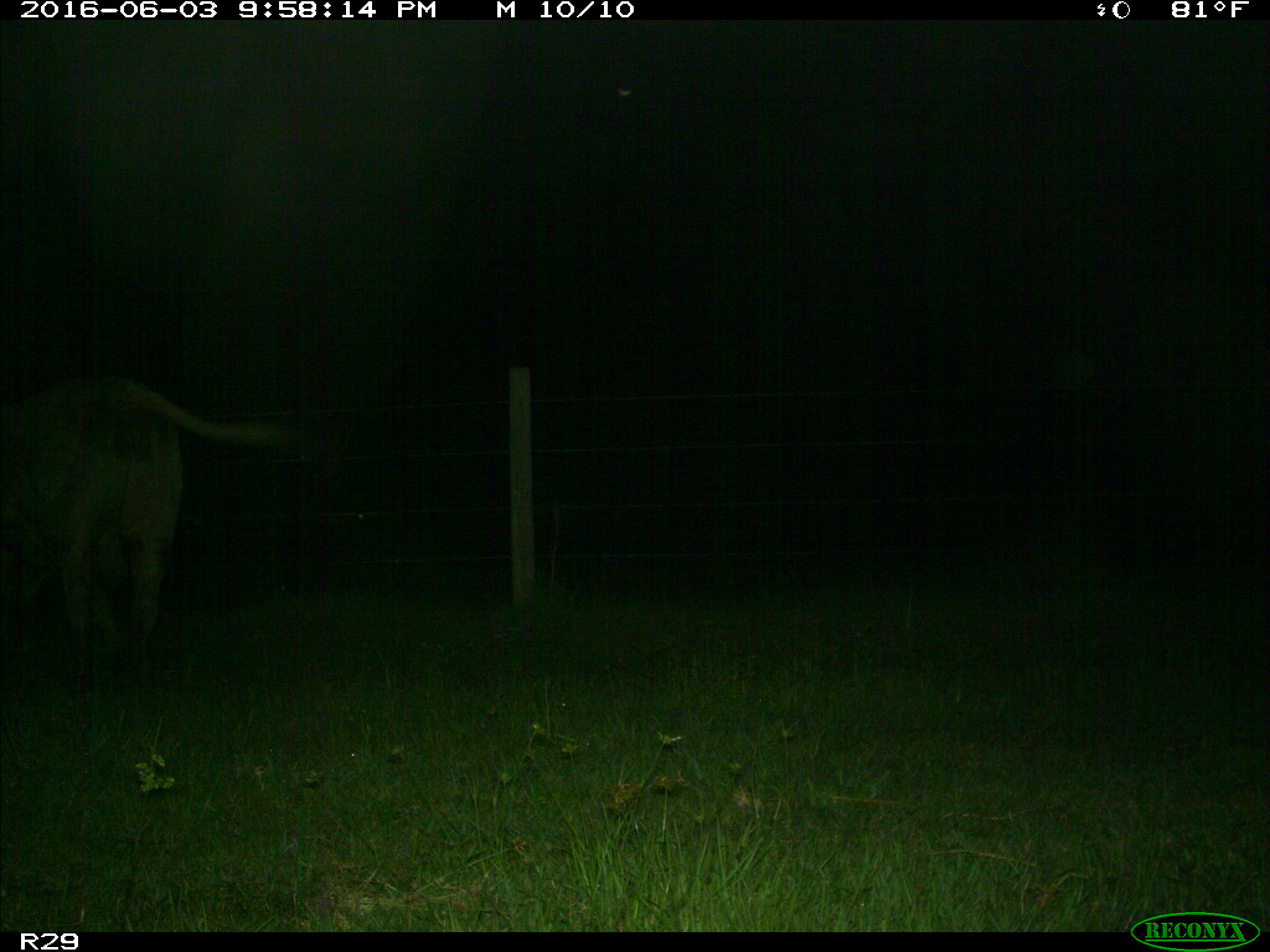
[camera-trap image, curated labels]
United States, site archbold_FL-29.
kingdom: Animalia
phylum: Chordata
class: Mammalia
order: Artiodactyla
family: Bovidae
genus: Bos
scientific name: Bos taurus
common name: domestic cow